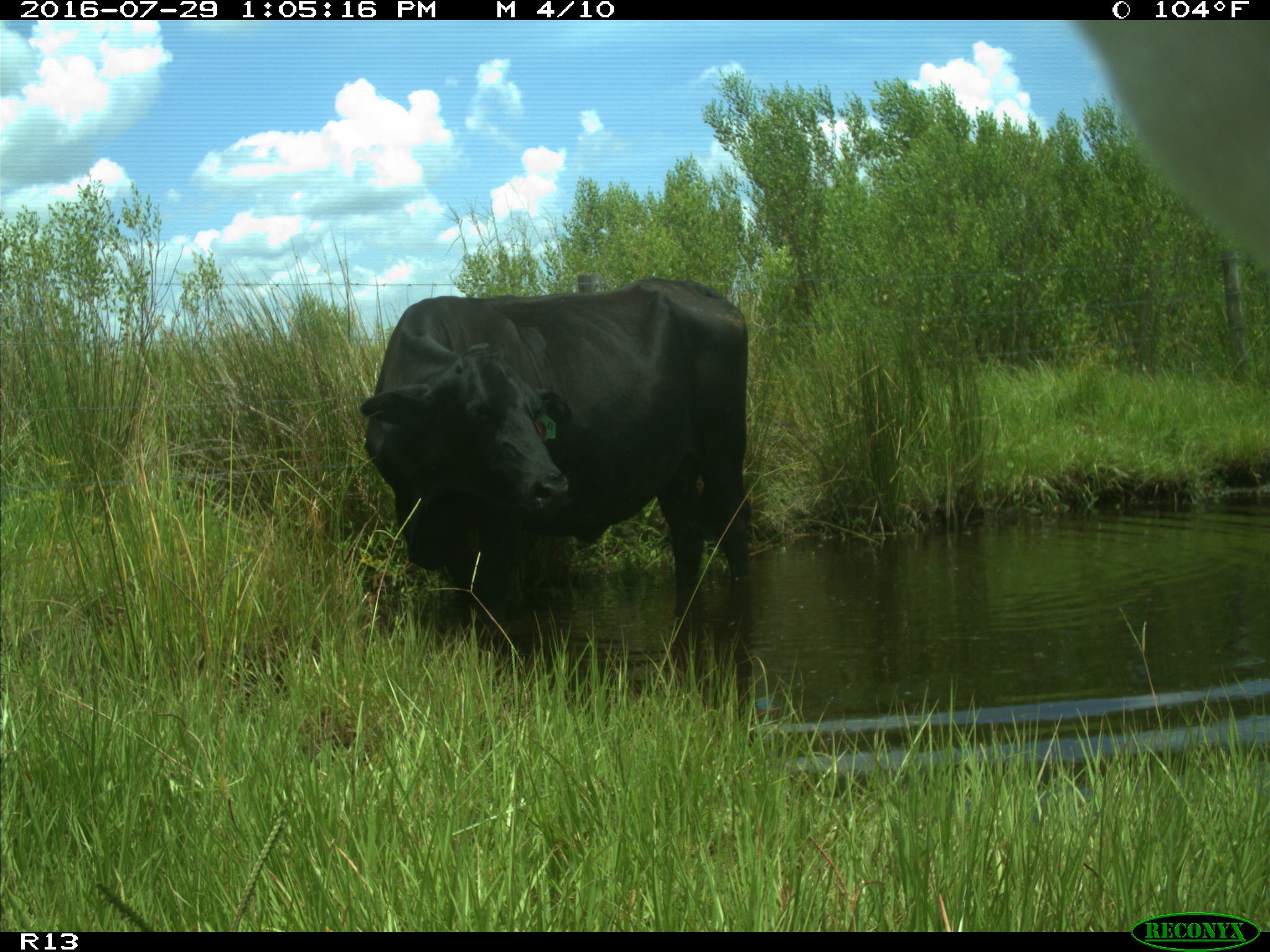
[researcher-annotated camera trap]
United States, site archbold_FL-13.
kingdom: Animalia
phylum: Chordata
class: Mammalia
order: Artiodactyla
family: Bovidae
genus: Bos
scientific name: Bos taurus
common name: domestic cow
Bos taurus (domestic cow).